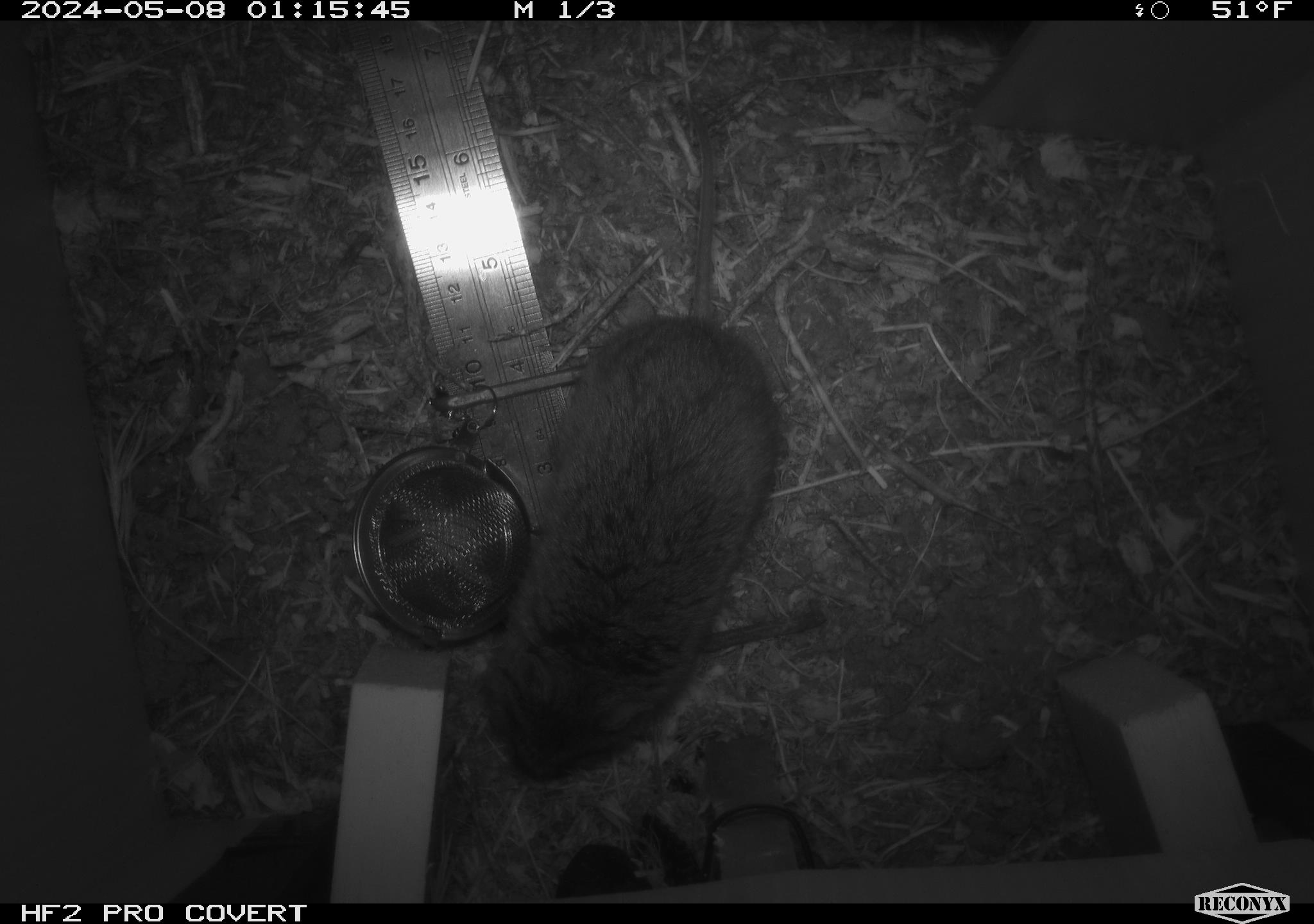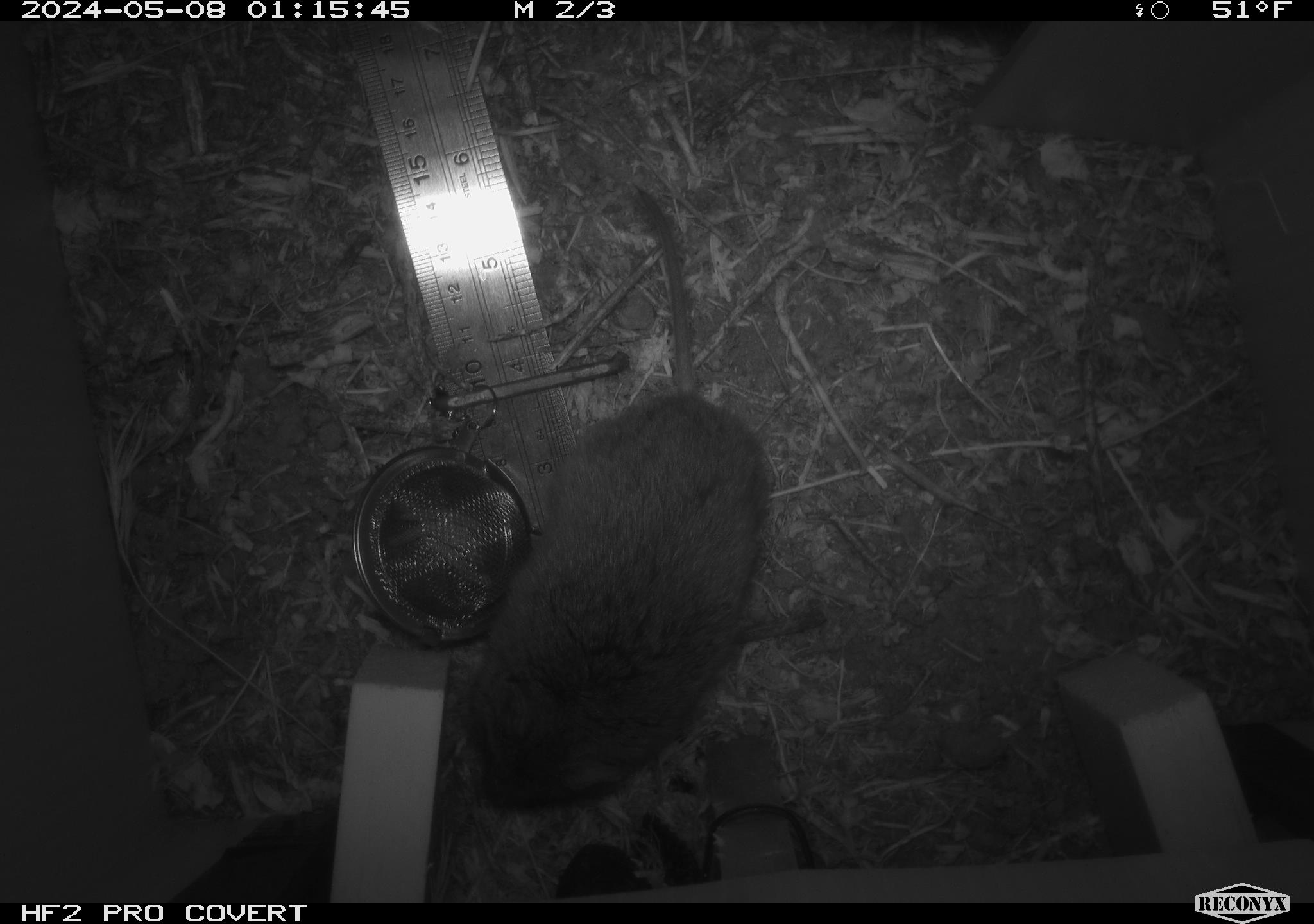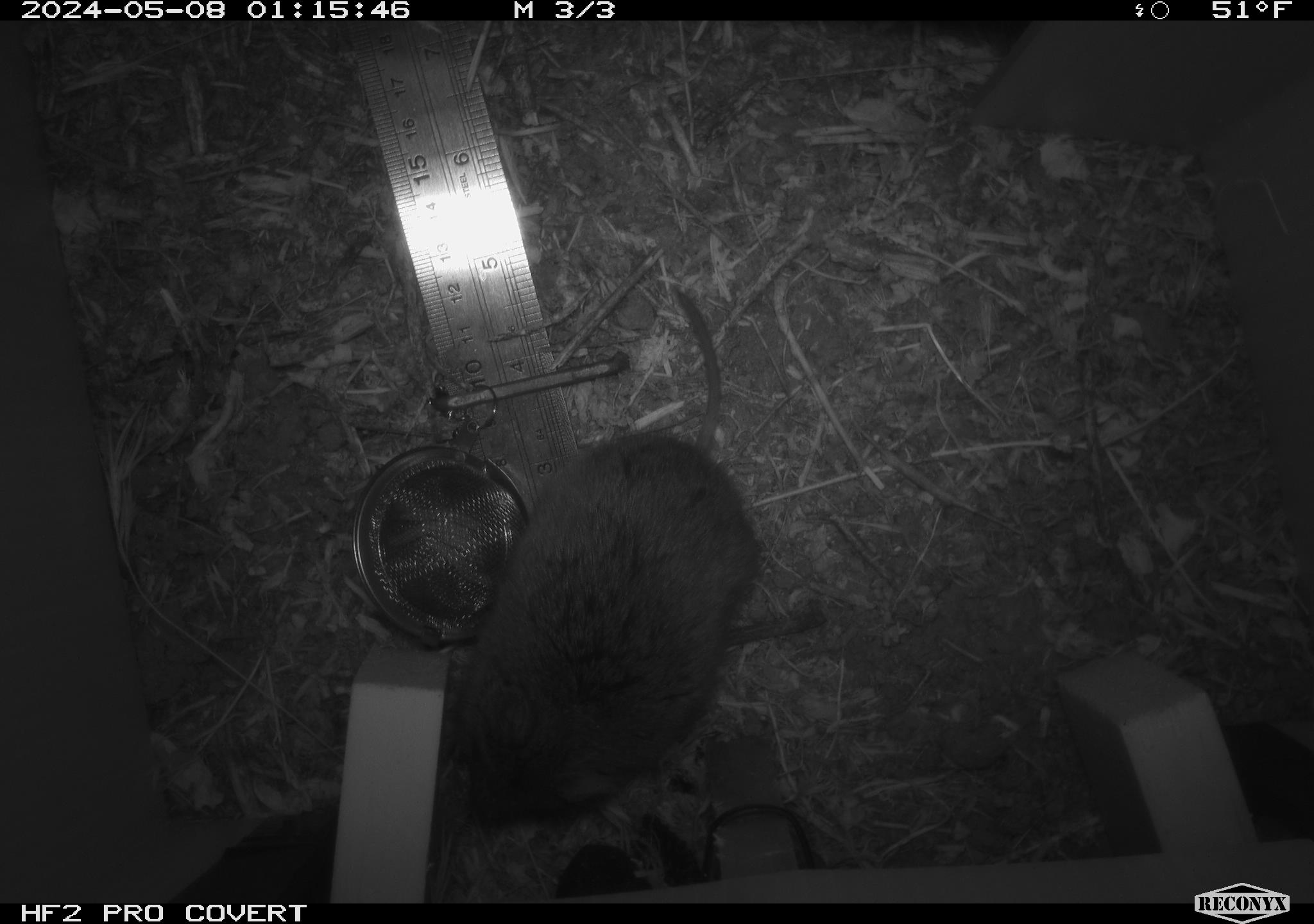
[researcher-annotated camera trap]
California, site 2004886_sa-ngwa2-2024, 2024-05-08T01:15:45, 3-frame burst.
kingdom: Animalia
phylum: Chordata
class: Mammalia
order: Rodentia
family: Cricetidae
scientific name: Arvicolinae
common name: voles, lemmings, and muskrats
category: arvicolinae subfamily